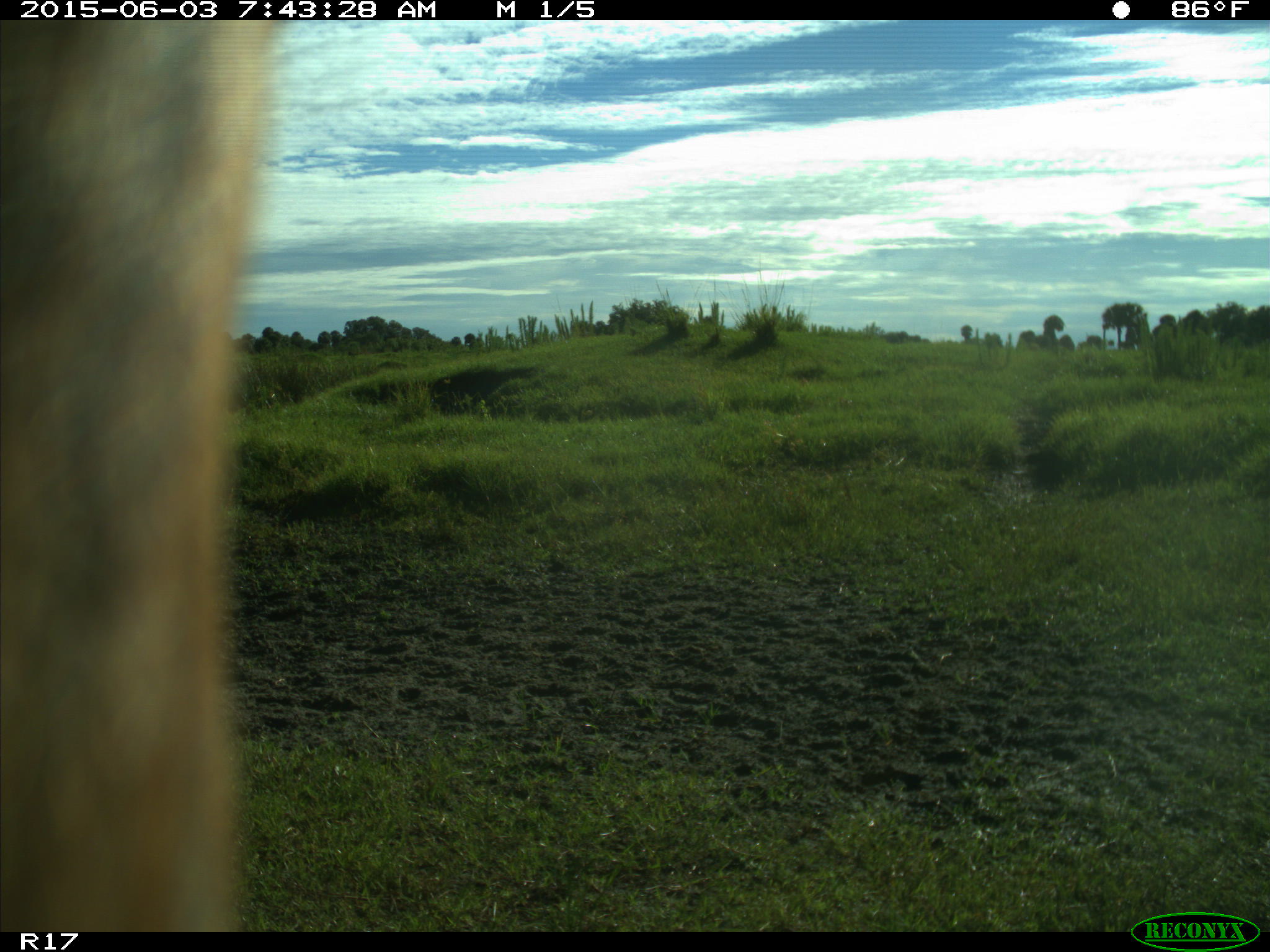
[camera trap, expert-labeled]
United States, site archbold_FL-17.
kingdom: Animalia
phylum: Chordata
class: Mammalia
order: Artiodactyla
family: Bovidae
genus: Bos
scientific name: Bos taurus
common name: domestic cow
Bos taurus (domestic cow).